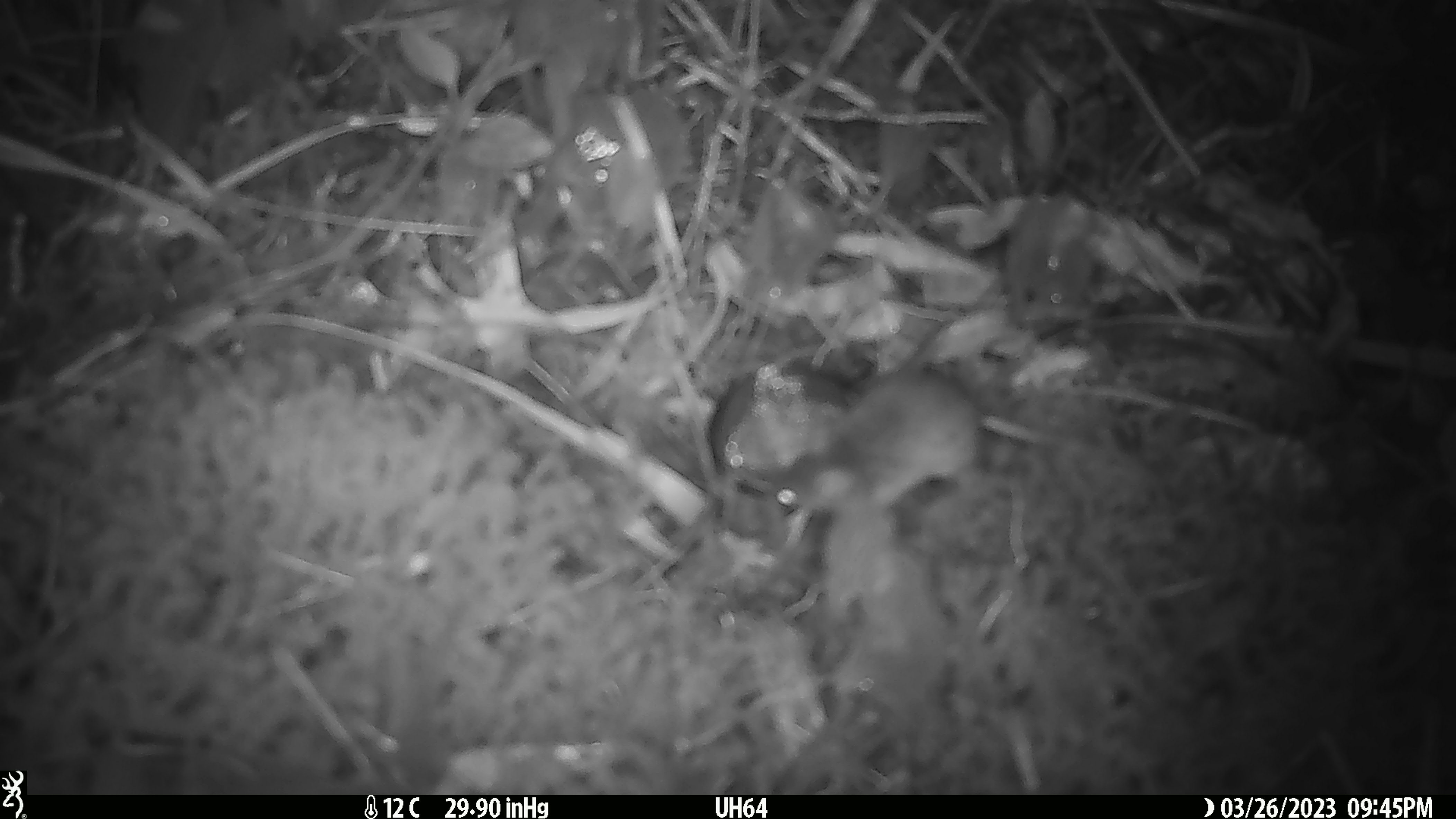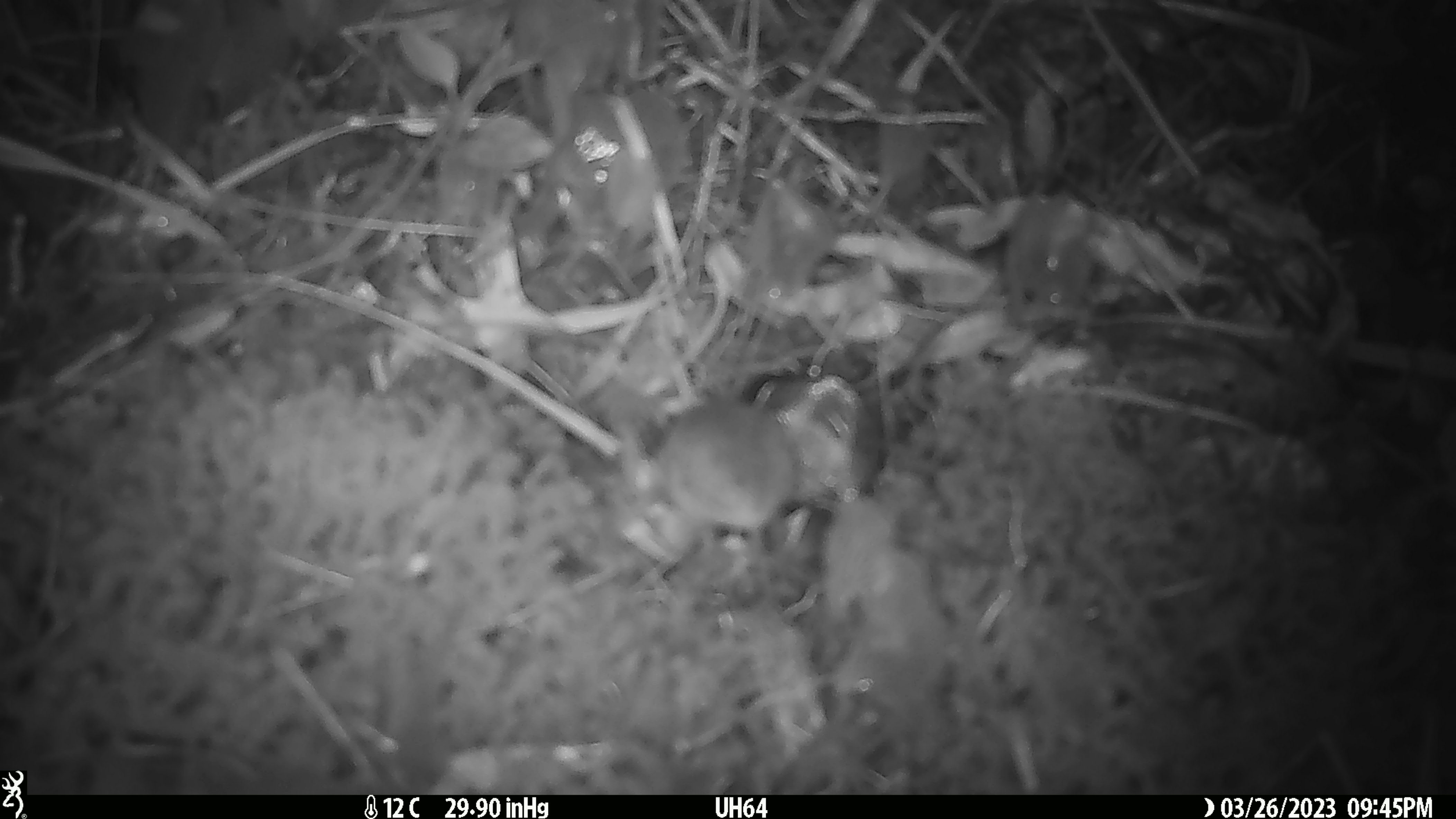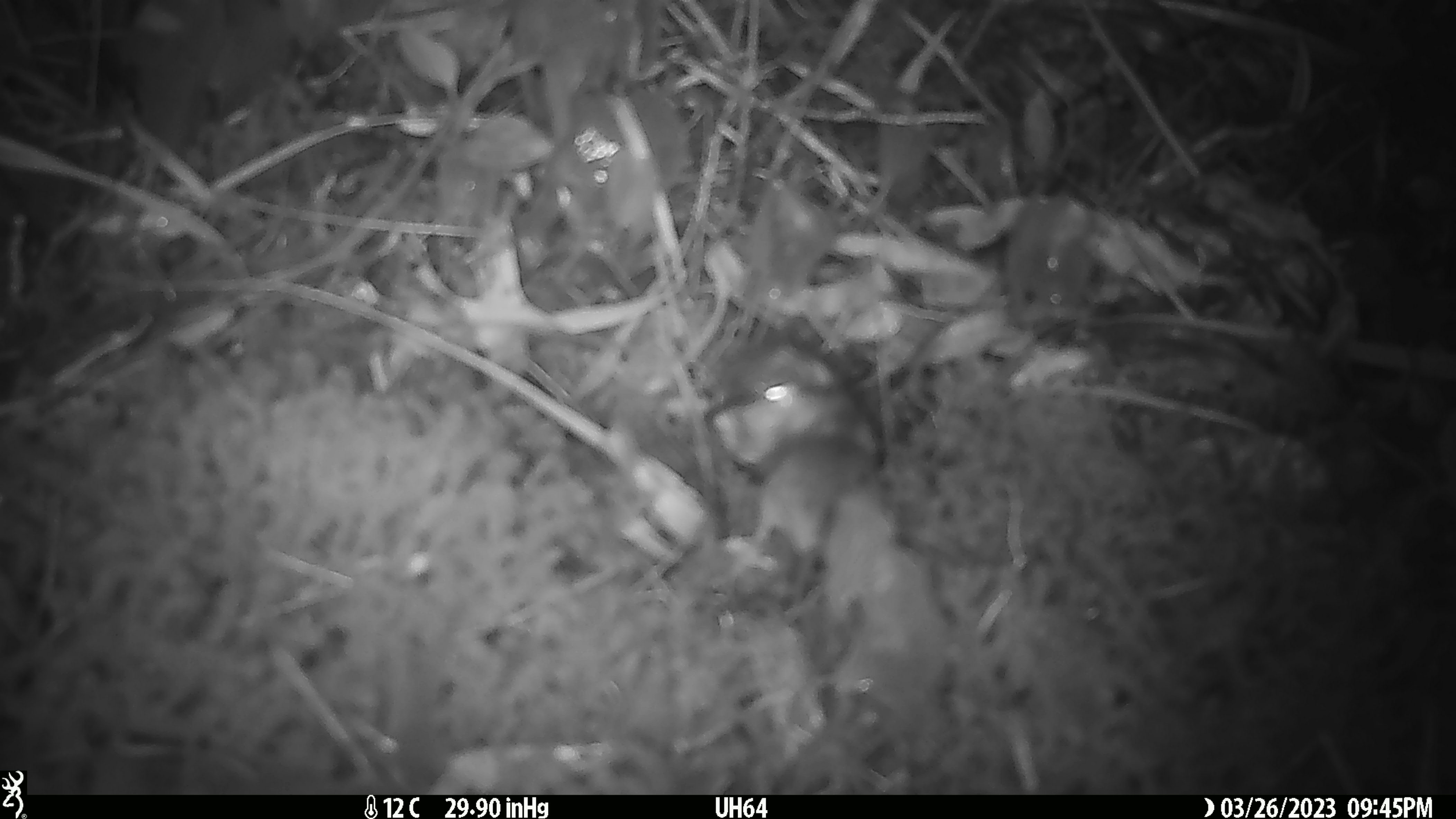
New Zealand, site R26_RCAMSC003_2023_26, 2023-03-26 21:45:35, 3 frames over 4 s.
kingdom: Animalia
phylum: Chordata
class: Mammalia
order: Rodentia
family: Muridae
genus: Mus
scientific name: Mus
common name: mouse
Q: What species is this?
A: Mouse (Mus).